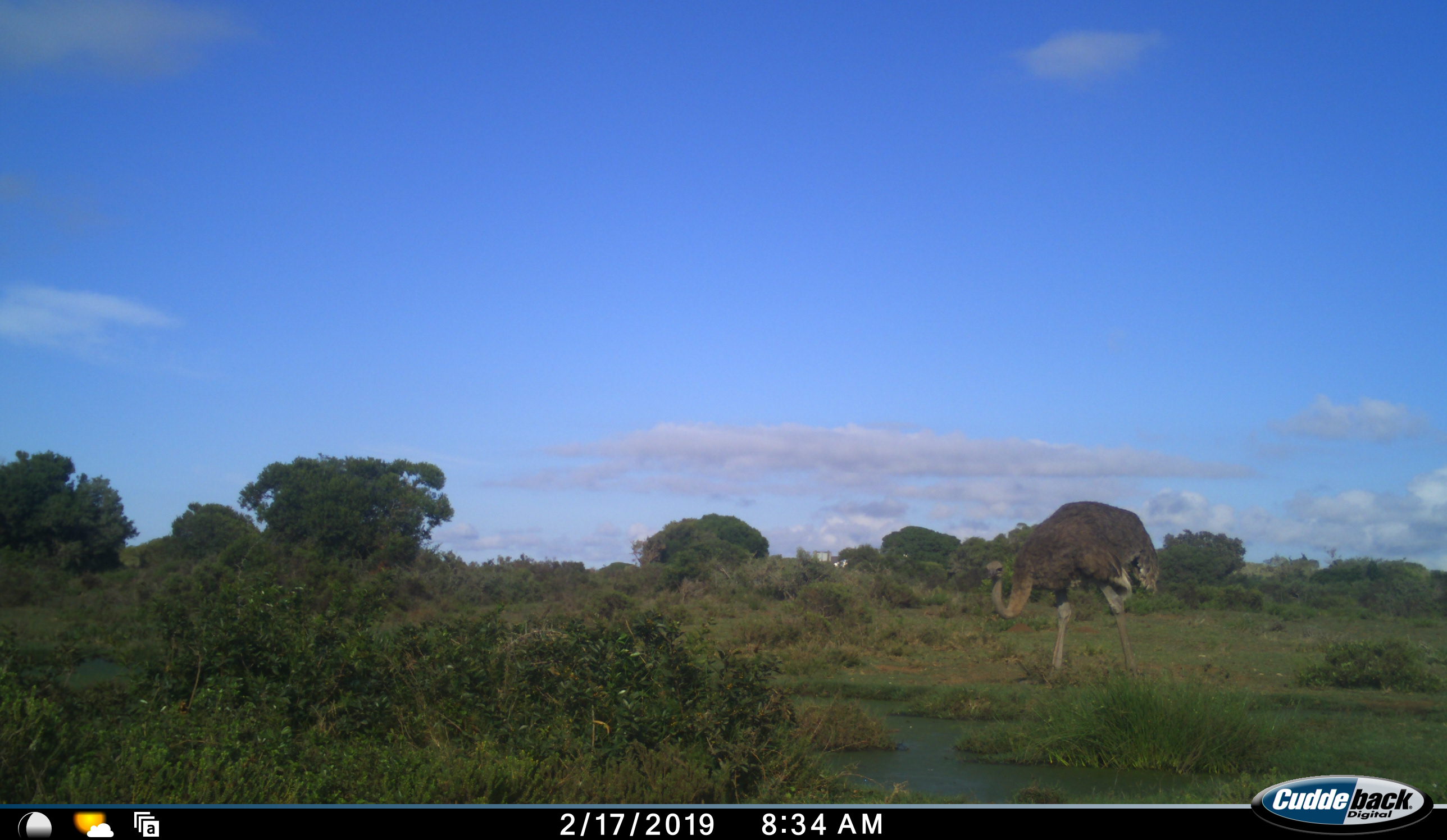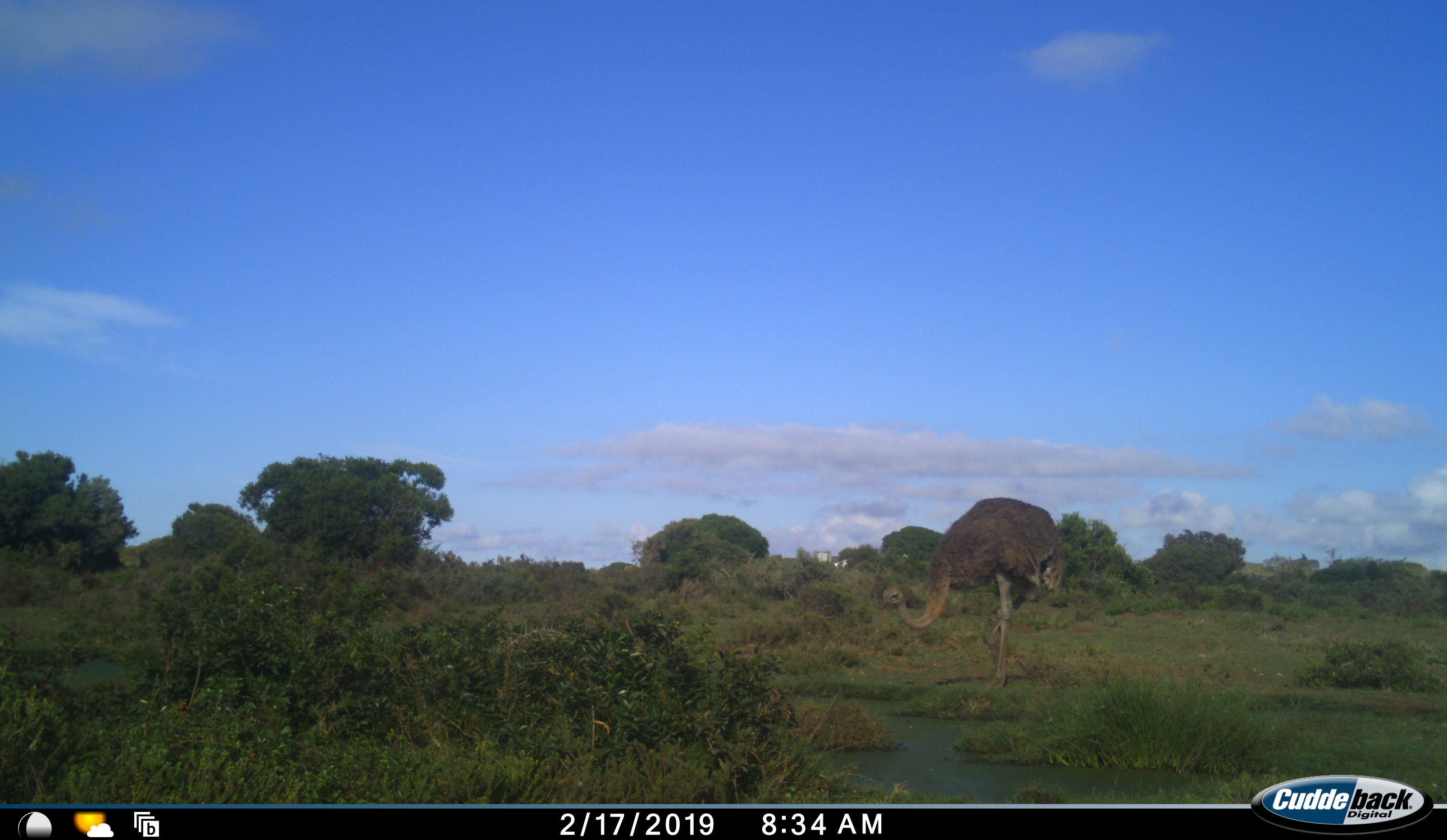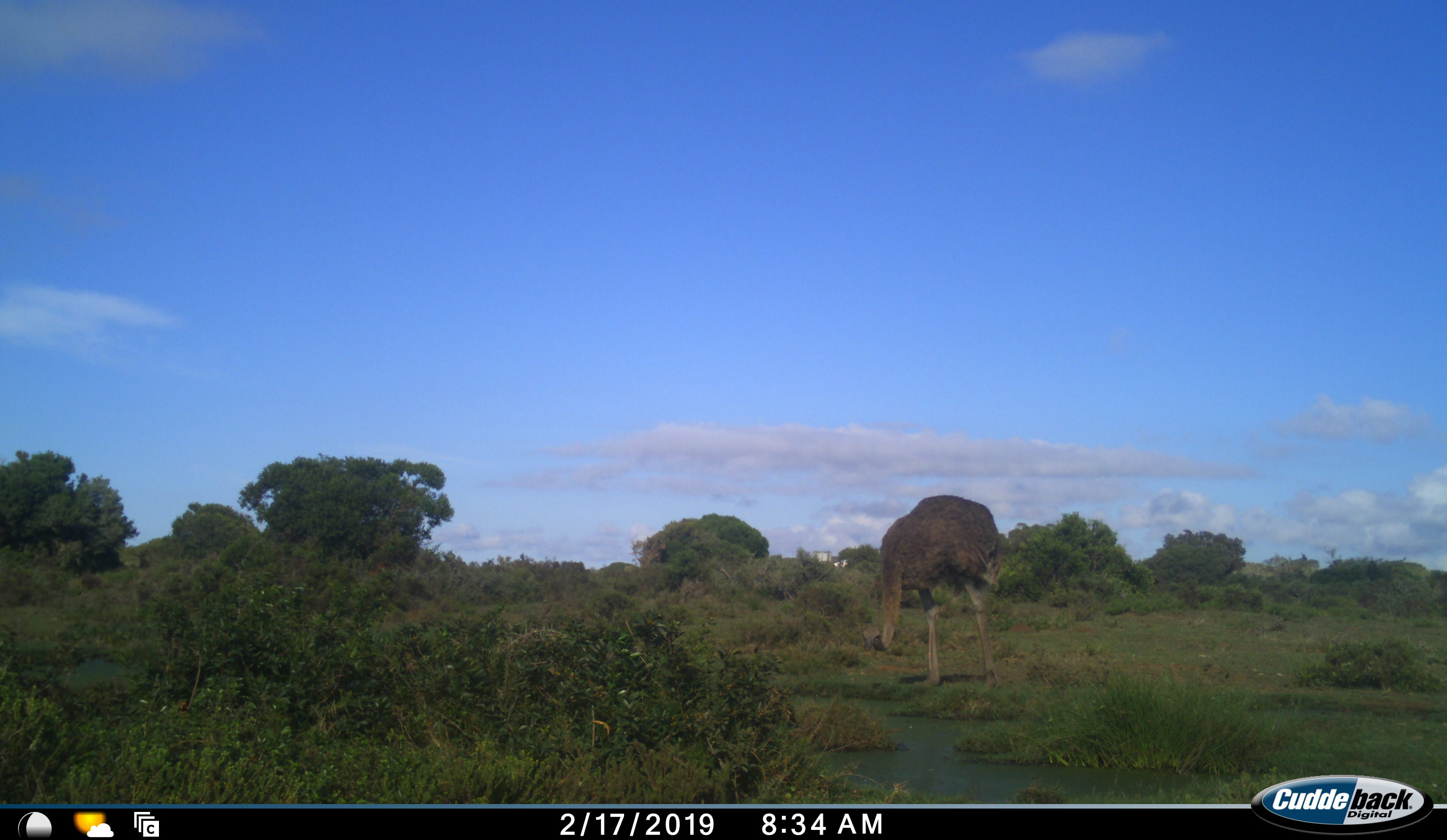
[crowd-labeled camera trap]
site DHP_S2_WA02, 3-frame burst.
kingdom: Animalia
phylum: Chordata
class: Aves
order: Struthioniformes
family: Struthionidae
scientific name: Struthionidae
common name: ostrich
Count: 1.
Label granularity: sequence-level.